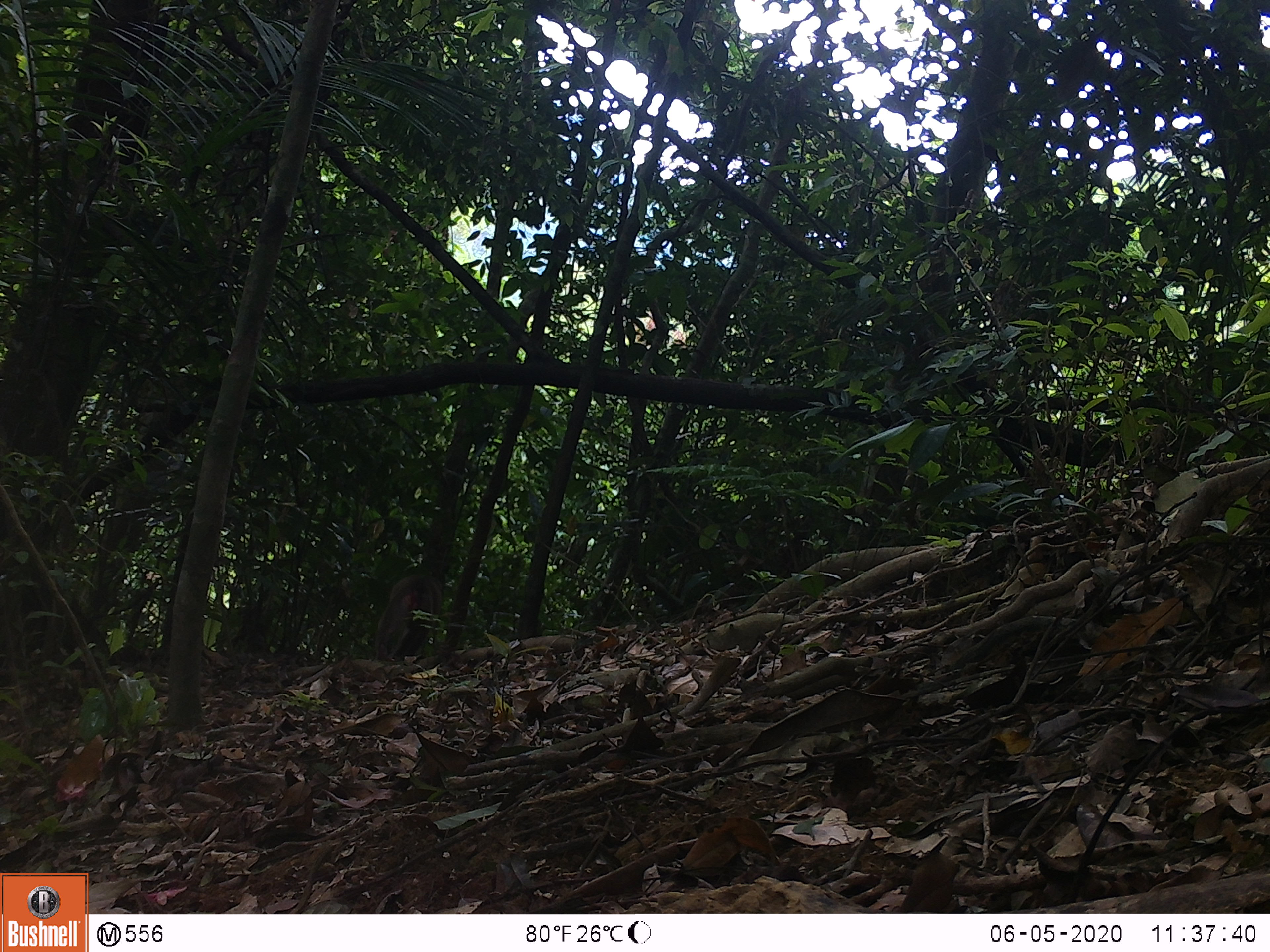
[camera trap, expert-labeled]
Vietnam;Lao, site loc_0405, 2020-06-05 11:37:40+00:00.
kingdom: Animalia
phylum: Chordata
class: Mammalia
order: Primates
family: Cercopithecidae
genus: Macaca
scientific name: Macaca nemestrina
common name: pig-tailed macaque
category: pig tailed macaque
Pig tailed macaque (pig-tailed macaque) (Macaca nemestrina). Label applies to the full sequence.